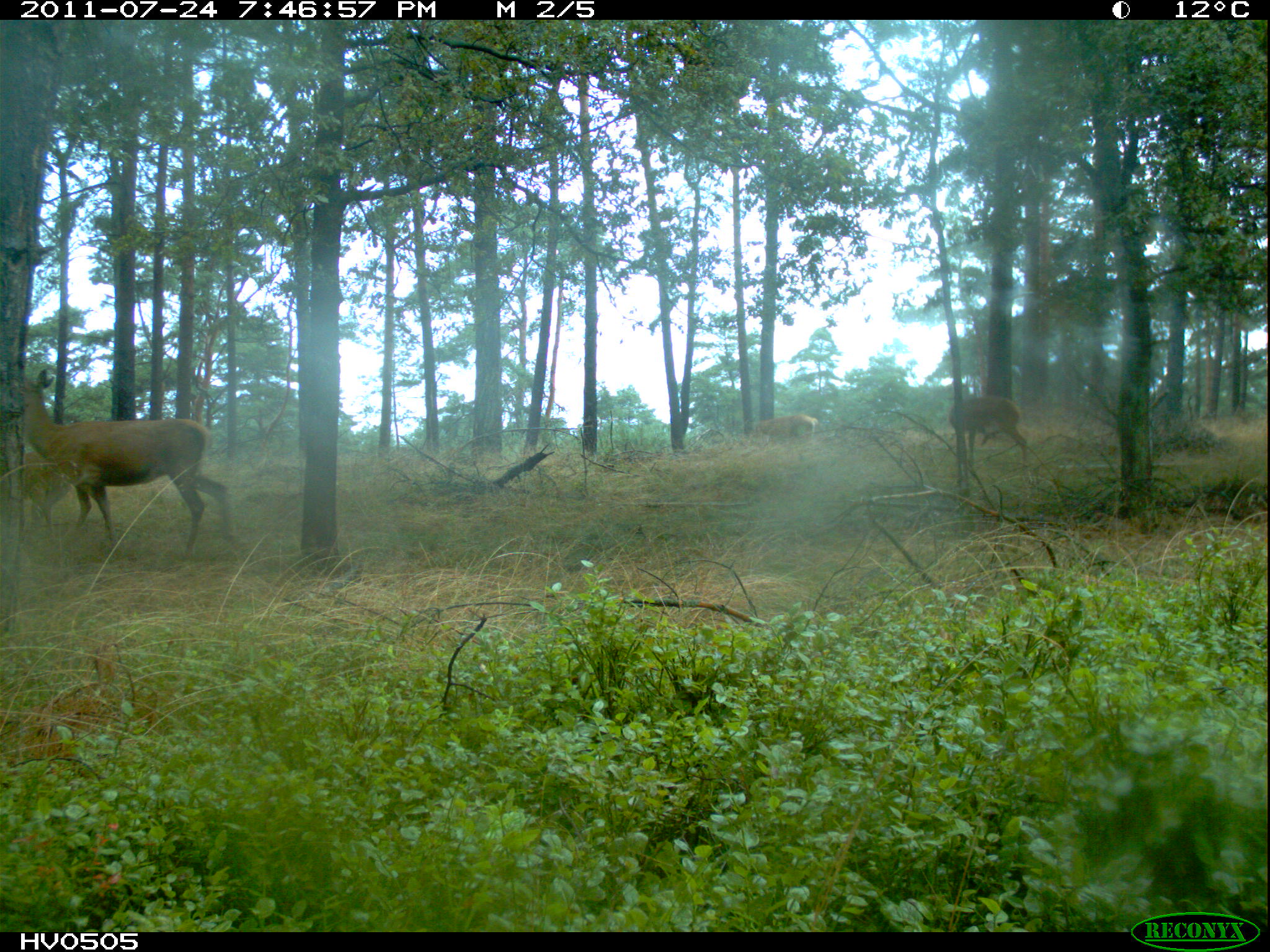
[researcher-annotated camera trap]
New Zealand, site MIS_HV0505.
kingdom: Animalia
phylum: Chordata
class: Mammalia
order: Artiodactyla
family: Cervidae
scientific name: Cervidae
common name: deer